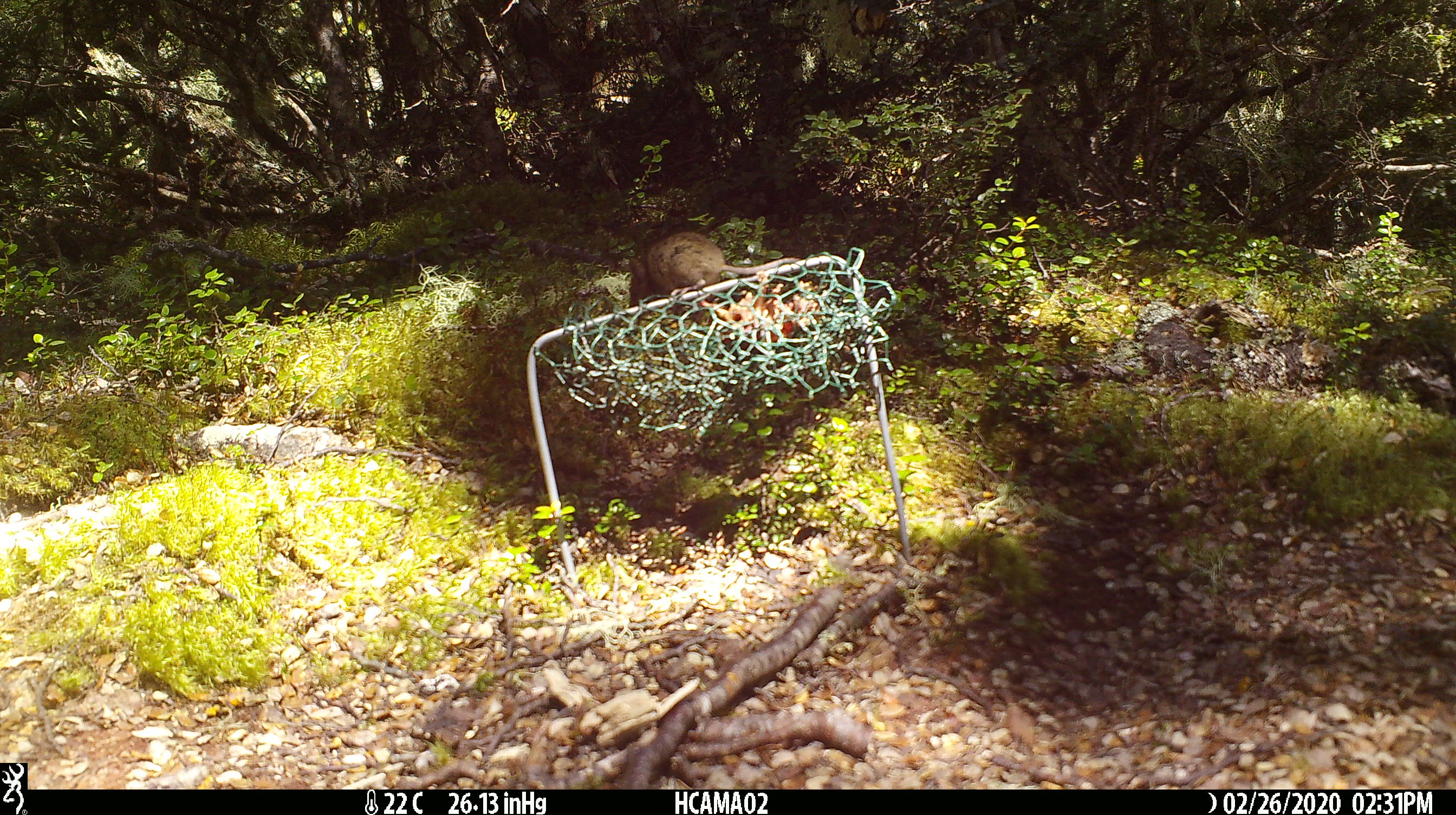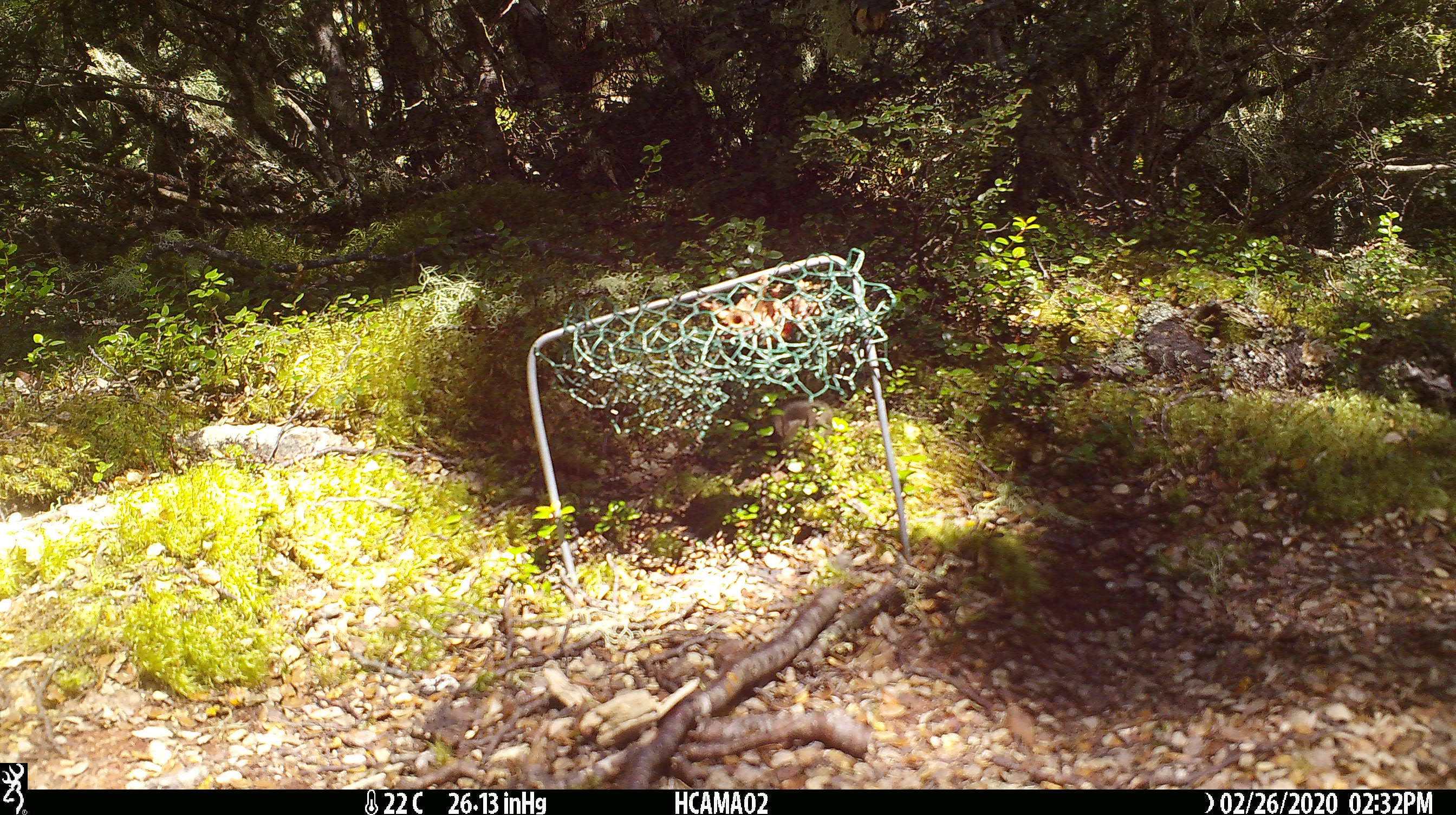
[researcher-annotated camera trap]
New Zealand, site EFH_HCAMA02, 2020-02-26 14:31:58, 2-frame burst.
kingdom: Animalia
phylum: Chordata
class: Mammalia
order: Rodentia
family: Muridae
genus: Mus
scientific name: Mus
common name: mouse